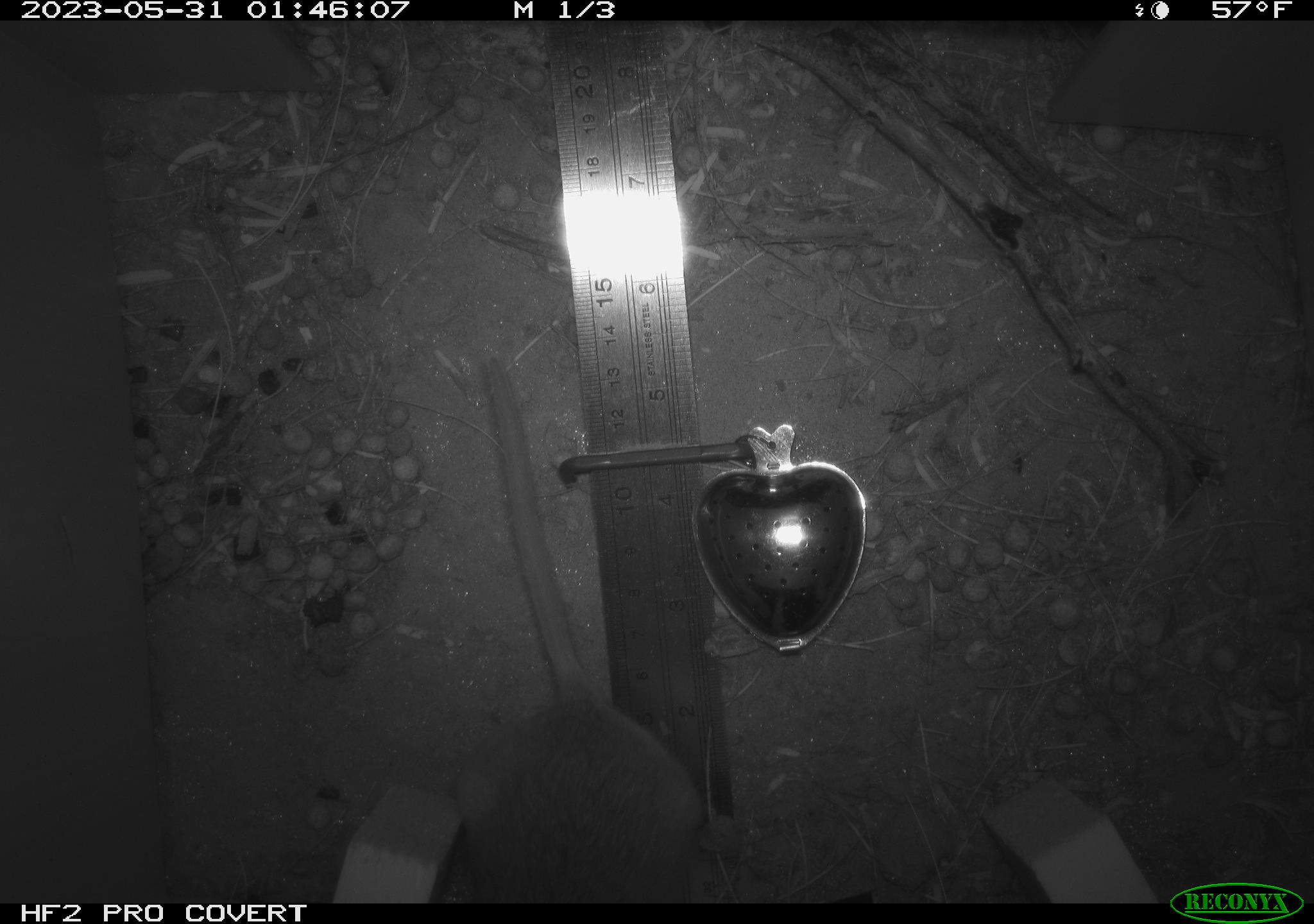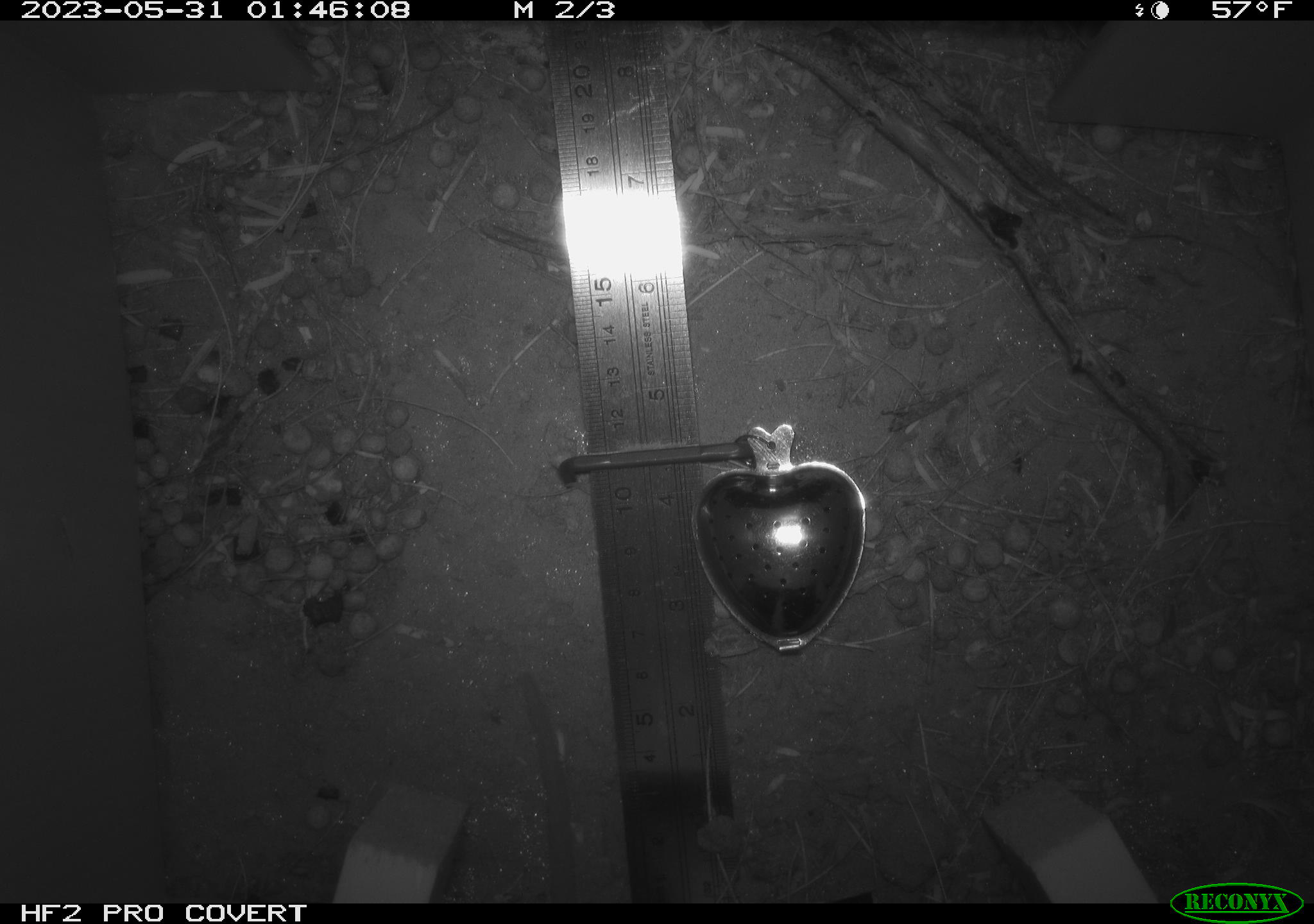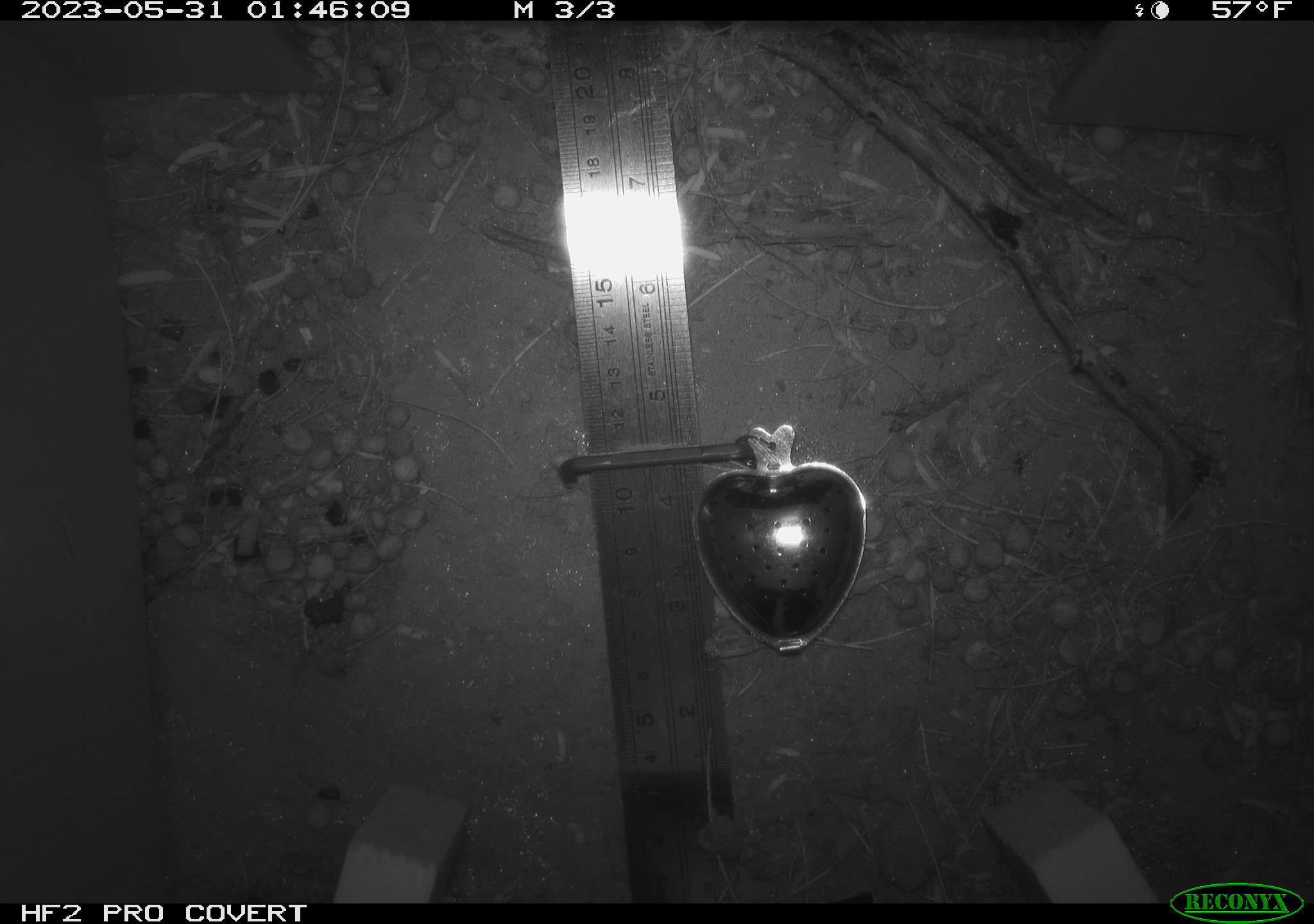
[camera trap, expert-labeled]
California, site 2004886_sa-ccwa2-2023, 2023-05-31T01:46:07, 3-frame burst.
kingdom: Animalia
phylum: Chordata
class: Mammalia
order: Rodentia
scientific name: Rodentia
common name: rodent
Rodent (Rodentia).